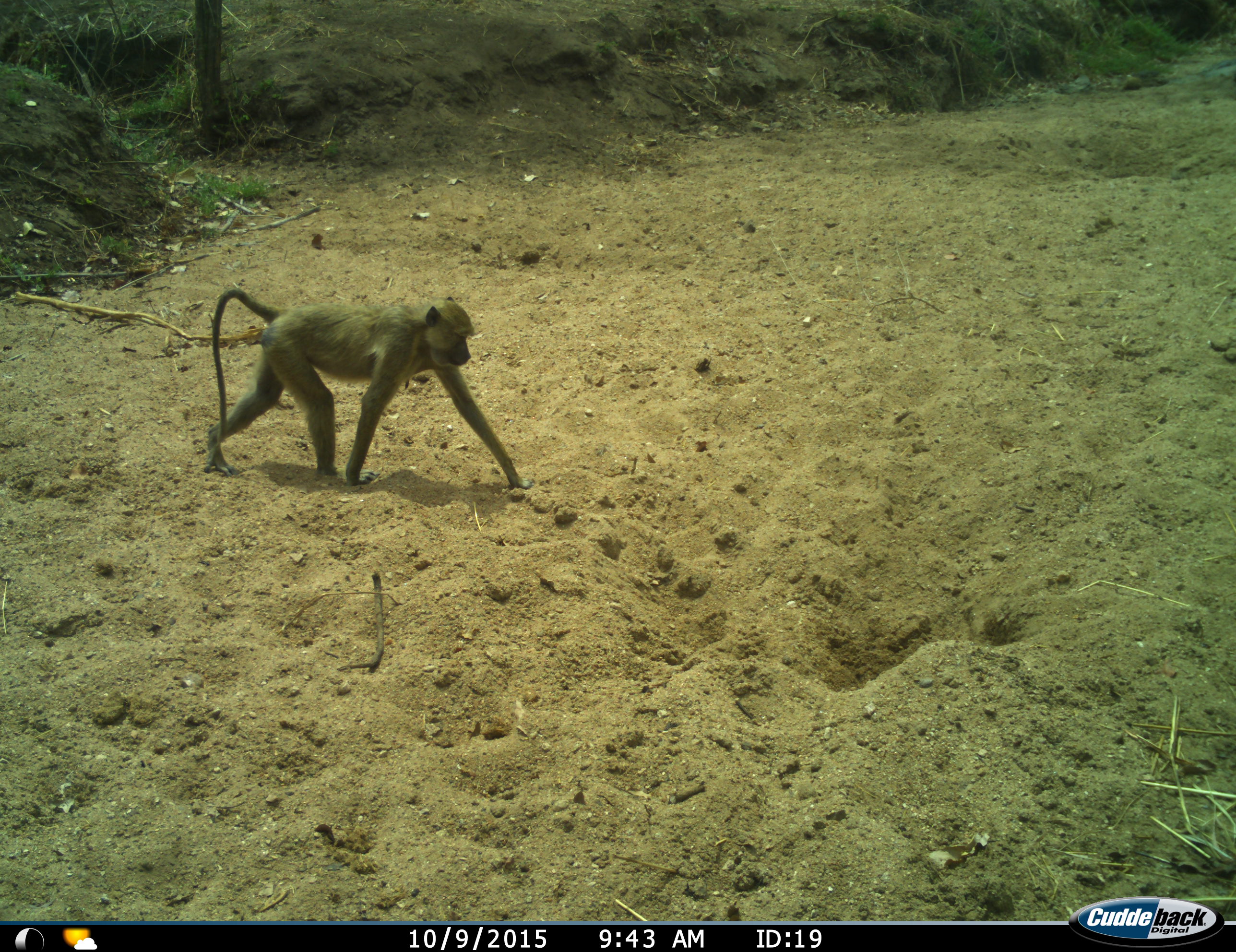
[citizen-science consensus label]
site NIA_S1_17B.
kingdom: Animalia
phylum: Chordata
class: Mammalia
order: Primates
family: Cercopithecidae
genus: Papio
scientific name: Papio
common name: baboon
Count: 1.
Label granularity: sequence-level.